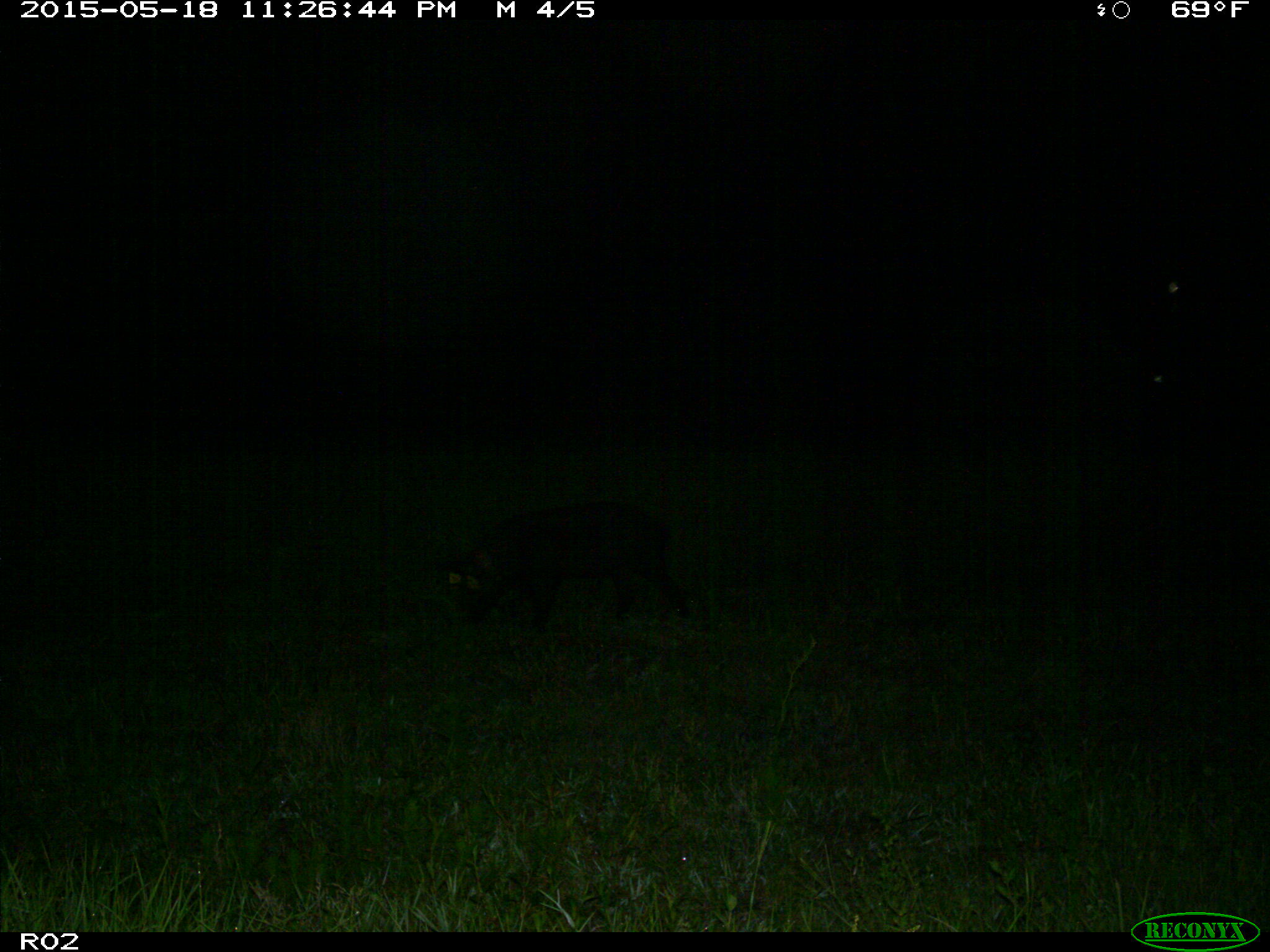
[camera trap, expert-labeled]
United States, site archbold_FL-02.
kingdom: Animalia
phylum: Chordata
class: Mammalia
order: Artiodactyla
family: Suidae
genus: Sus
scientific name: Sus scrofa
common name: wild boar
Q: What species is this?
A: Sus scrofa (wild boar).